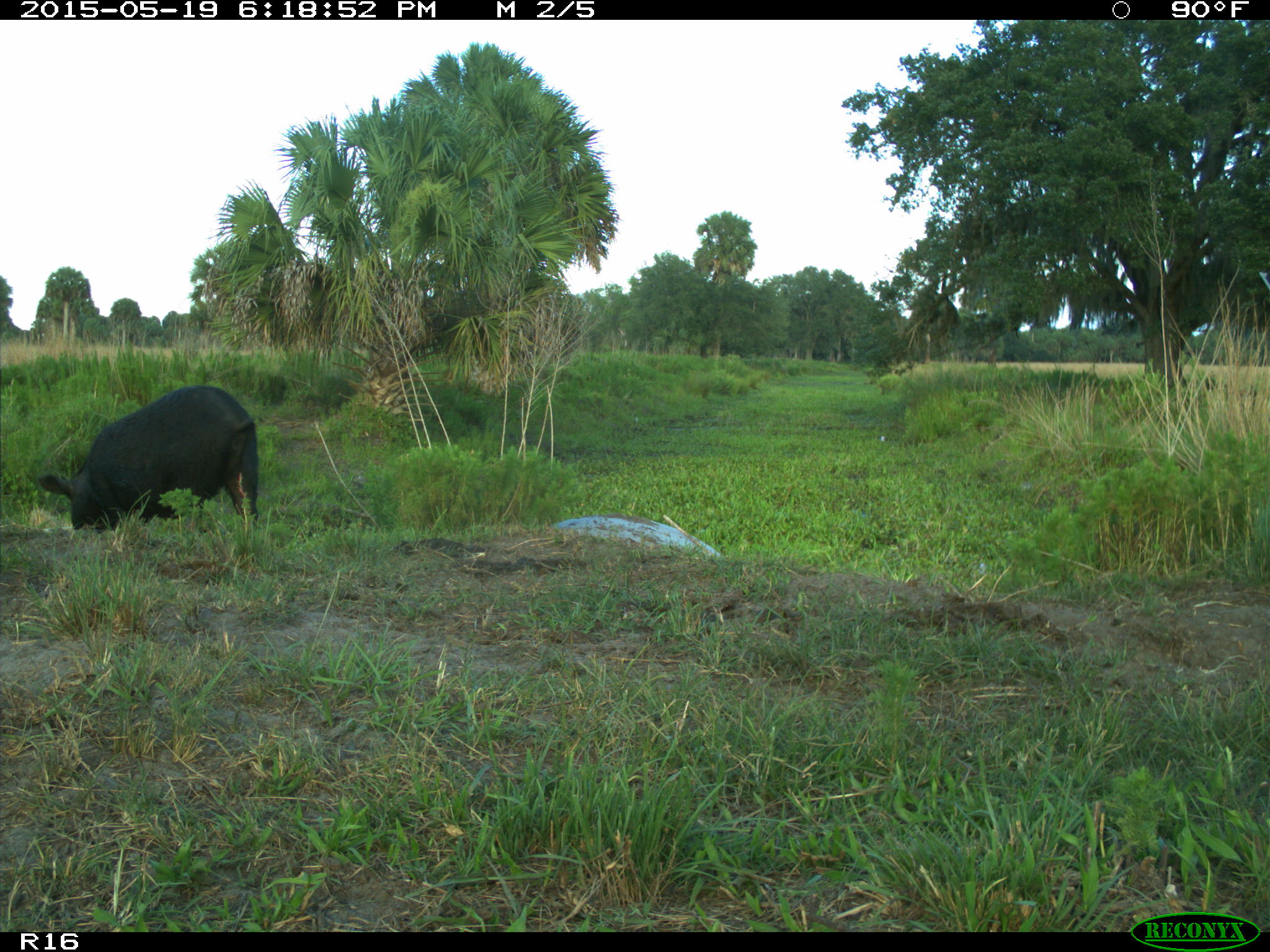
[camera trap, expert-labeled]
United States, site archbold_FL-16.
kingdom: Animalia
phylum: Chordata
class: Mammalia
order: Artiodactyla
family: Suidae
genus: Sus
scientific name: Sus scrofa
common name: wild boar